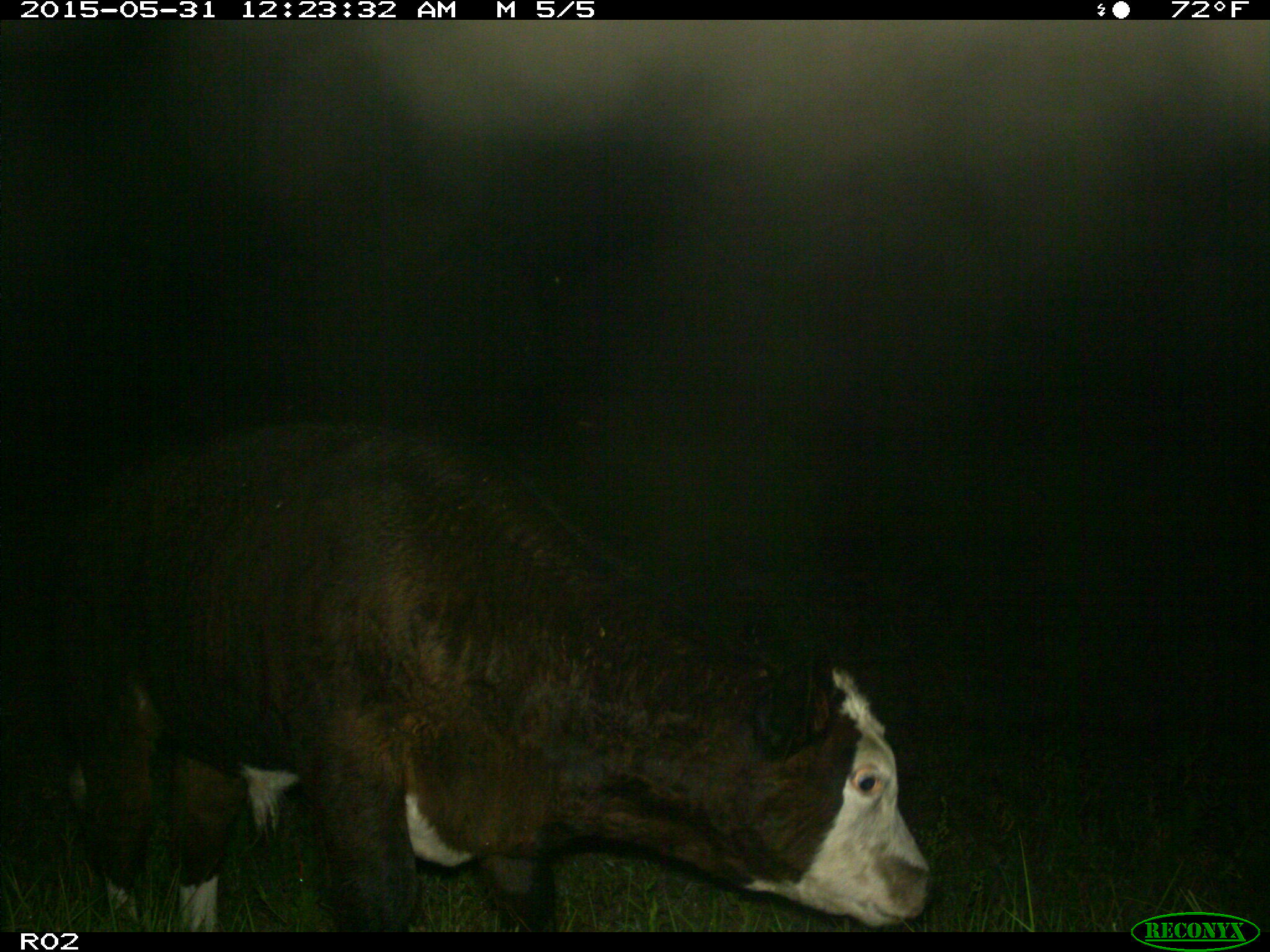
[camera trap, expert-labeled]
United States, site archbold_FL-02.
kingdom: Animalia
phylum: Chordata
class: Mammalia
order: Artiodactyla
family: Bovidae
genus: Bos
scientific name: Bos taurus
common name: domestic cow